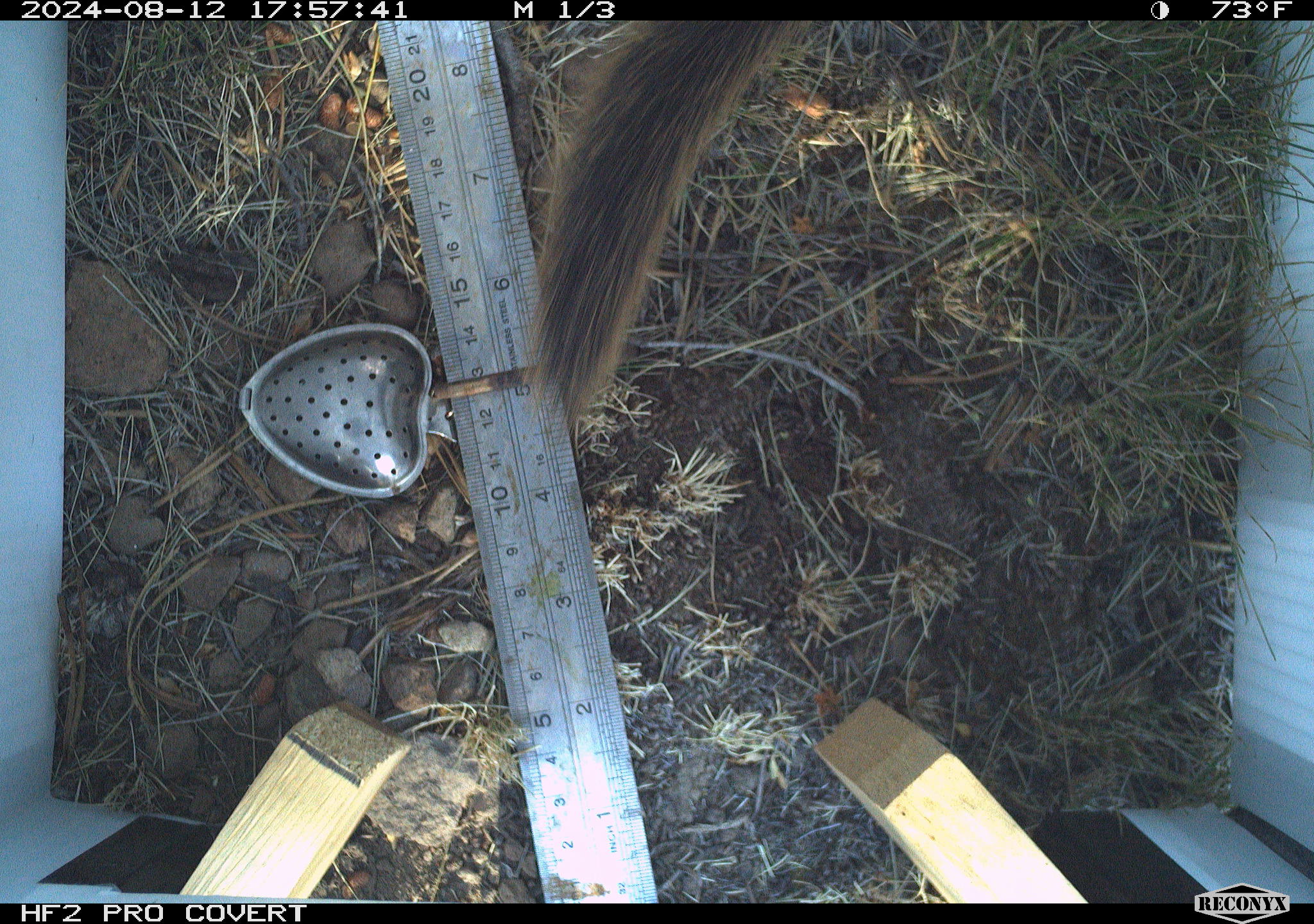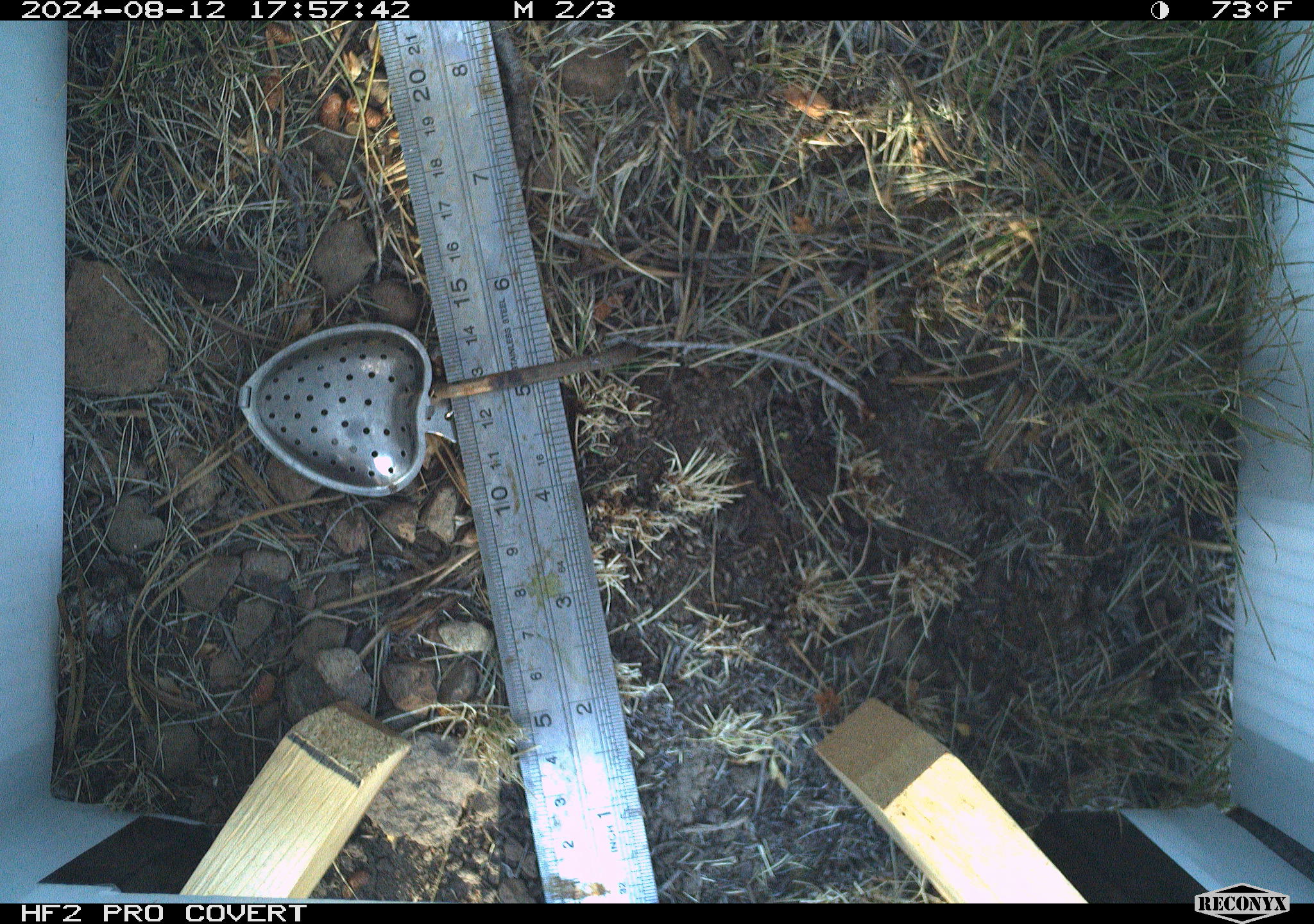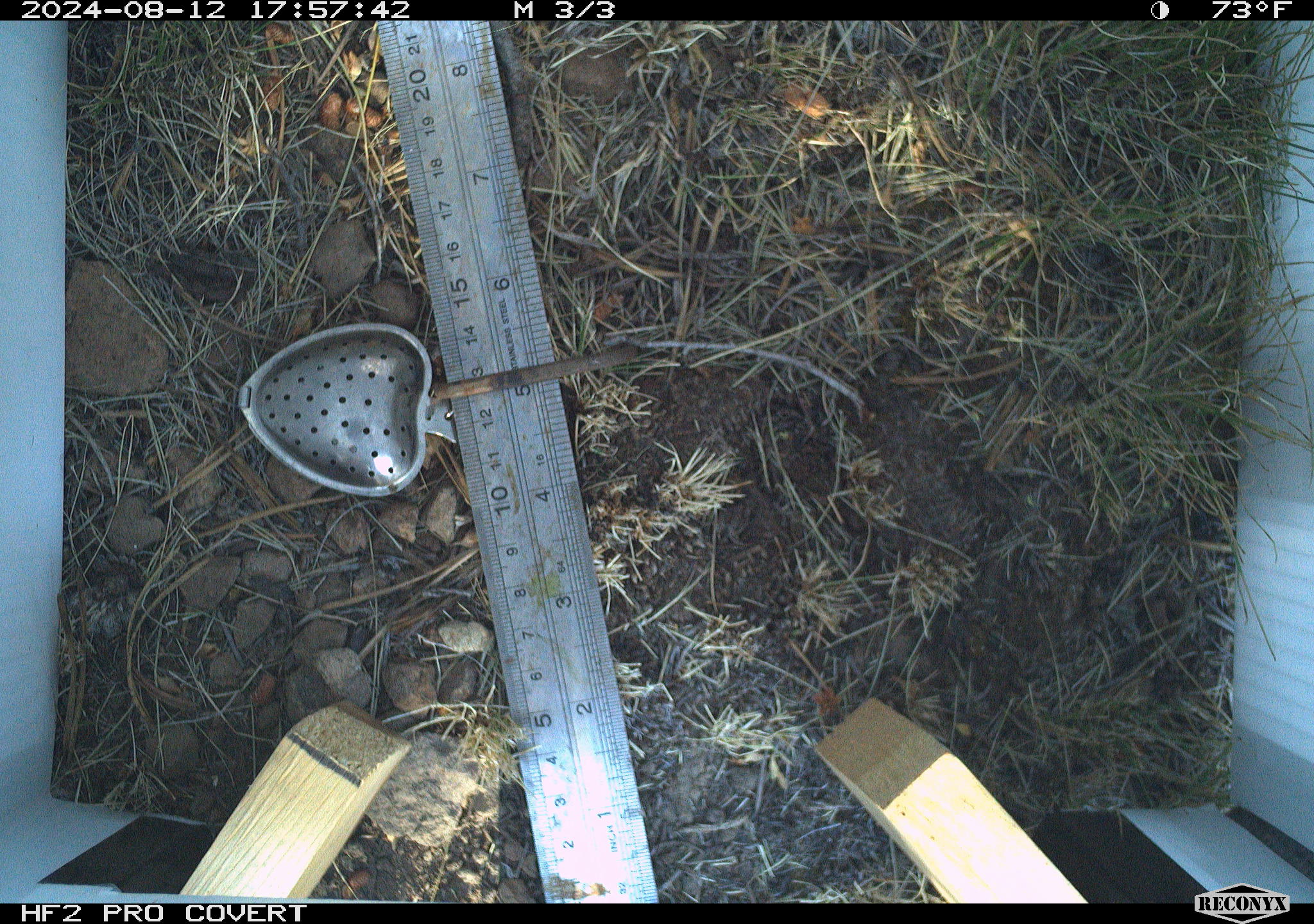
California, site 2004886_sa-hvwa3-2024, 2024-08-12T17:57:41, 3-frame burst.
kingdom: Animalia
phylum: Chordata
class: Mammalia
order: Rodentia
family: Sciuridae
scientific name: Sciuridae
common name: squirrels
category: sciuridae family